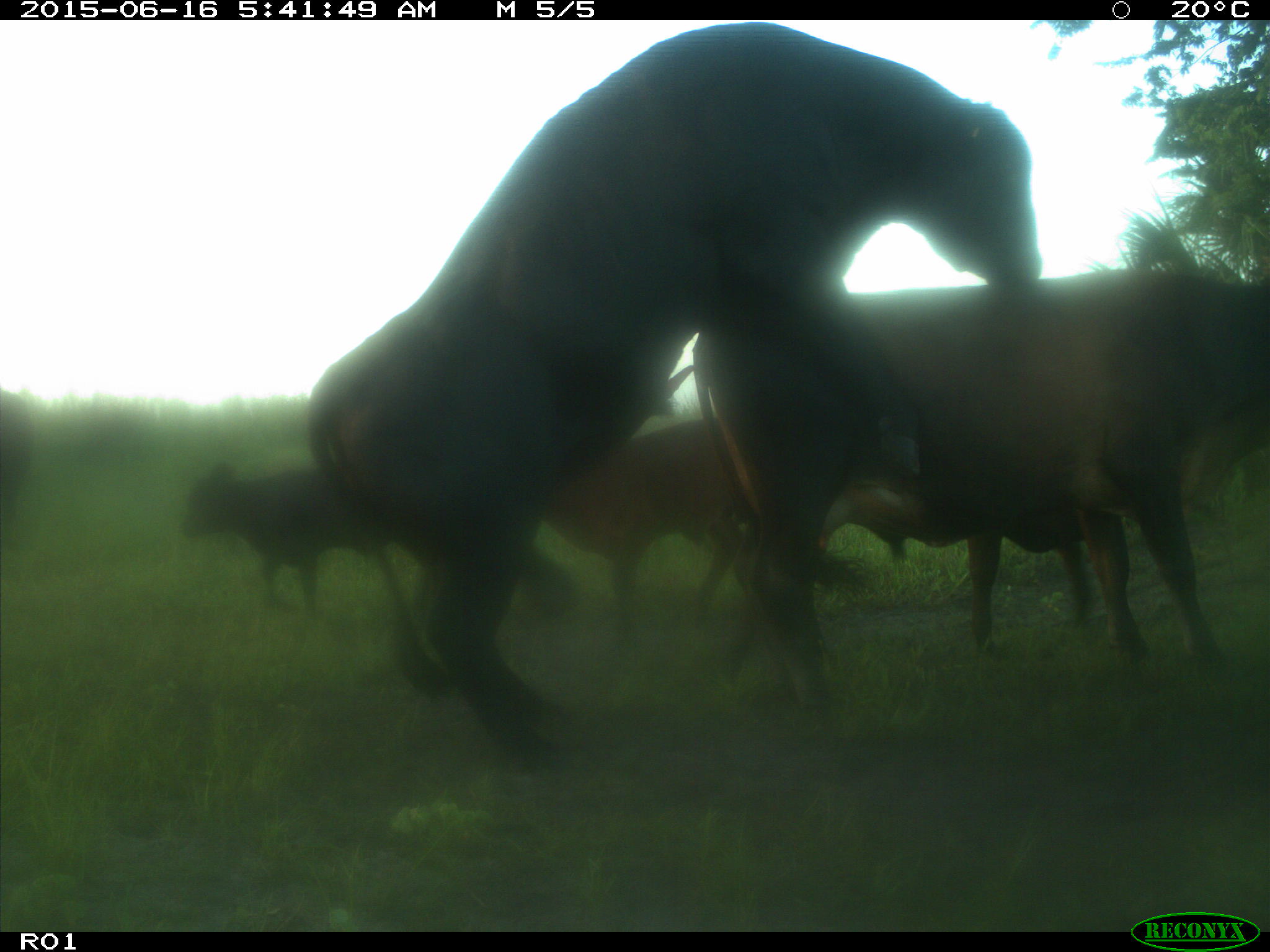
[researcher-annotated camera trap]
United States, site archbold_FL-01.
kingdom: Animalia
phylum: Chordata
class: Mammalia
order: Artiodactyla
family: Bovidae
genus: Bos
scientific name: Bos taurus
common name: domestic cow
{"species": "Bos taurus (domestic cow)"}